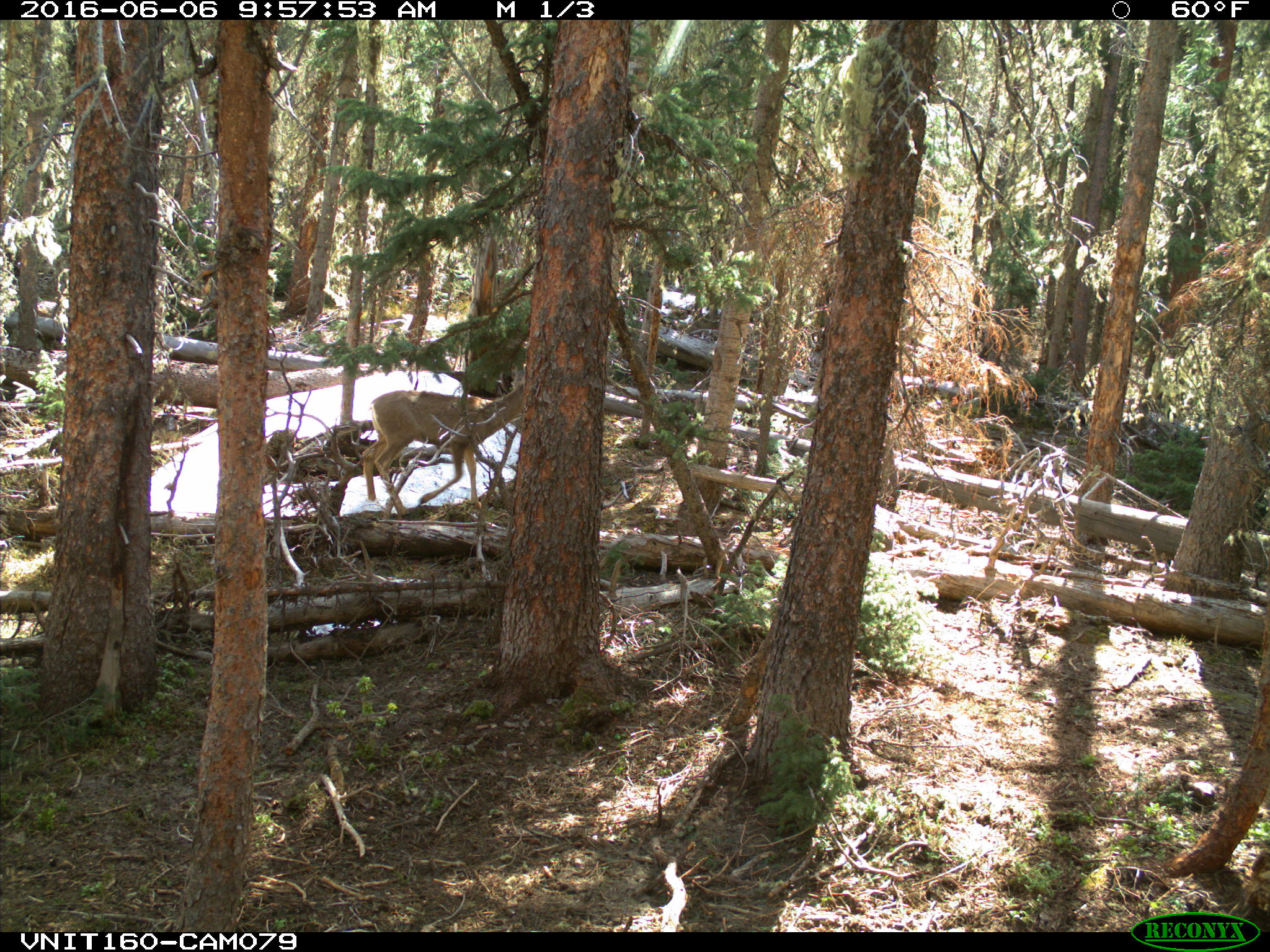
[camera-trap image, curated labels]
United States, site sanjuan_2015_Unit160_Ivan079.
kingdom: Animalia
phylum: Chordata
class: Mammalia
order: Artiodactyla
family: Cervidae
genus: Odocoileus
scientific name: Odocoileus hemionus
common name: mule deer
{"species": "Odocoileus hemionus (mule deer)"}